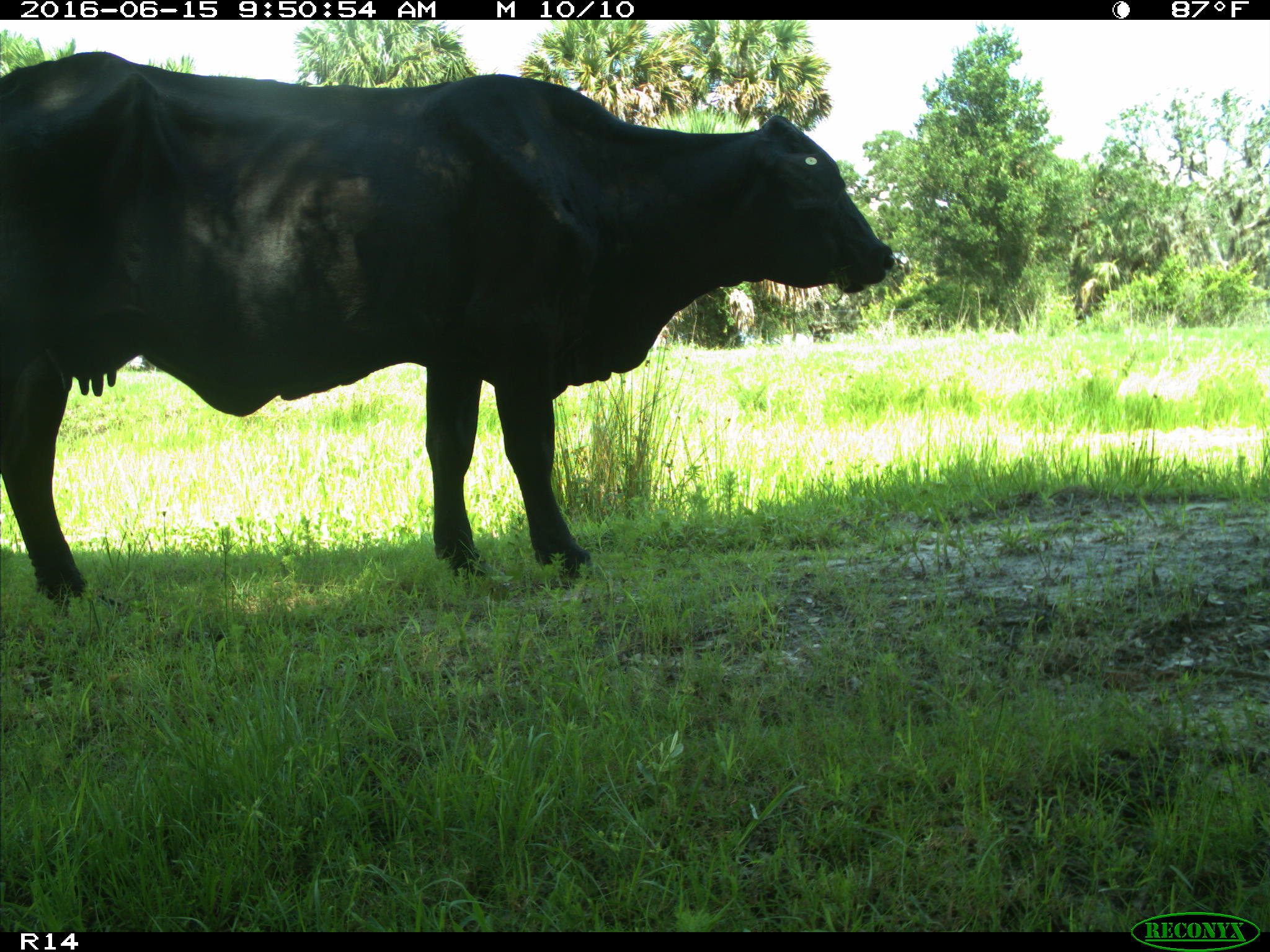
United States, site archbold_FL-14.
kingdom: Animalia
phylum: Chordata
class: Mammalia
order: Artiodactyla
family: Bovidae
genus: Bos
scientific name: Bos taurus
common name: domestic cow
Bos taurus (domestic cow).